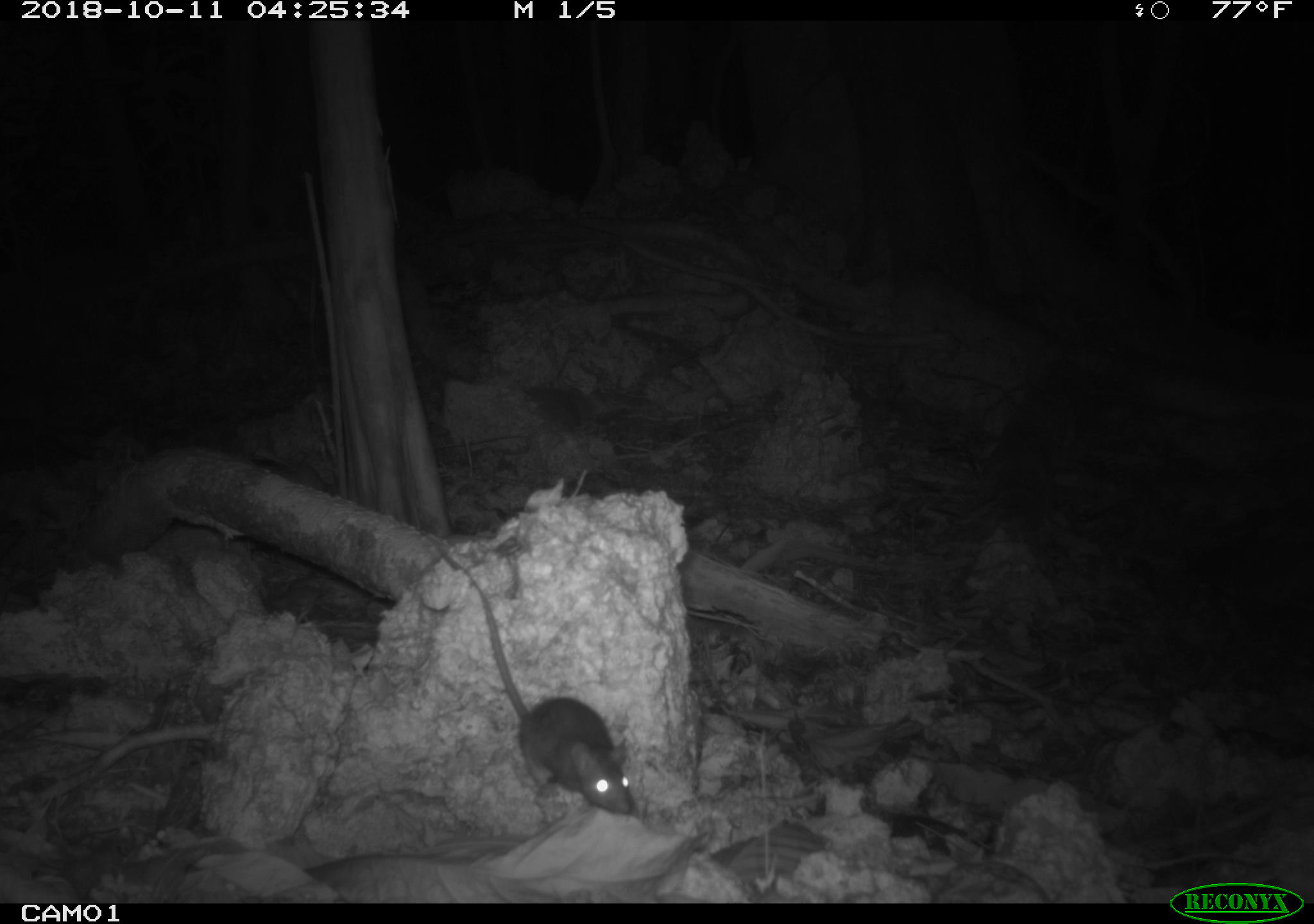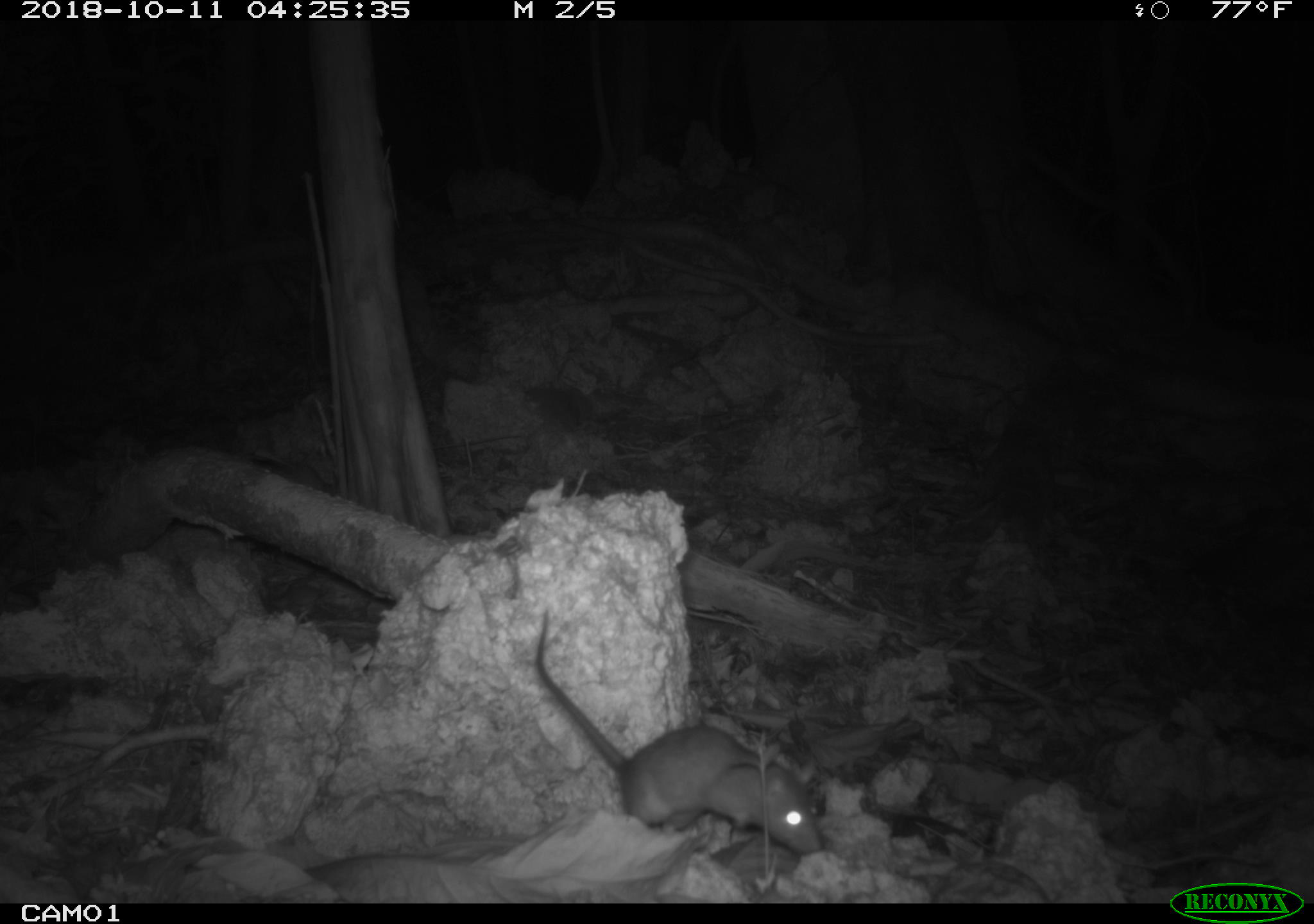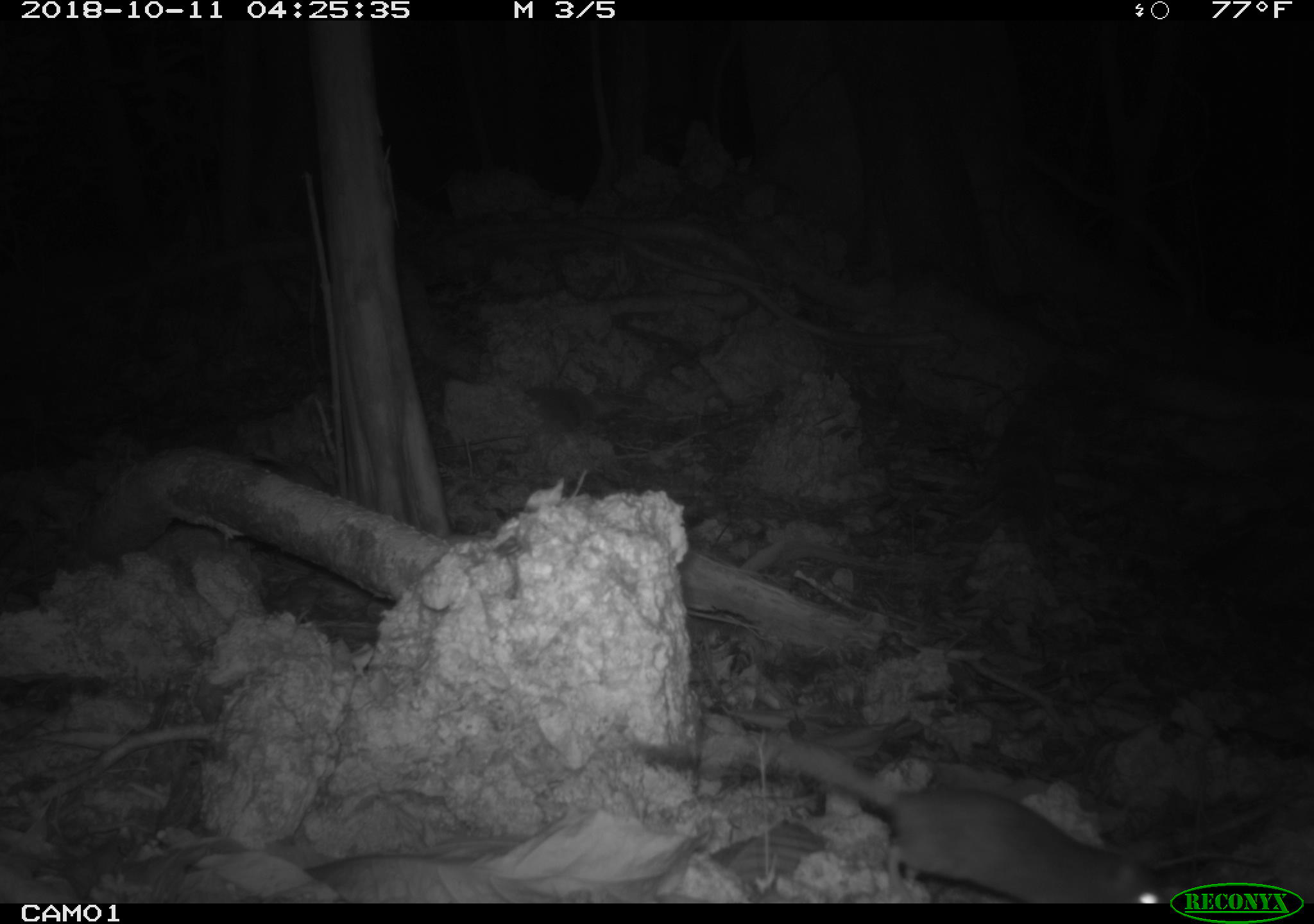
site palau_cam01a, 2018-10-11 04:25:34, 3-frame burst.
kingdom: Animalia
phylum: Chordata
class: Mammalia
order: Rodentia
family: Muridae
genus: Rattus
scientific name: Rattus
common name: rat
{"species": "rat (Rattus)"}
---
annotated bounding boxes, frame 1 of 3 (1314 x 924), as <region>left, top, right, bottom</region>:
rat: <region>441, 558, 636, 821</region>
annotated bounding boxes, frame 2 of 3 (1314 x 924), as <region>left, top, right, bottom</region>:
rat: <region>525, 608, 820, 862</region>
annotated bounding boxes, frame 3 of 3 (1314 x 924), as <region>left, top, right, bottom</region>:
rat: <region>760, 739, 1163, 904</region>